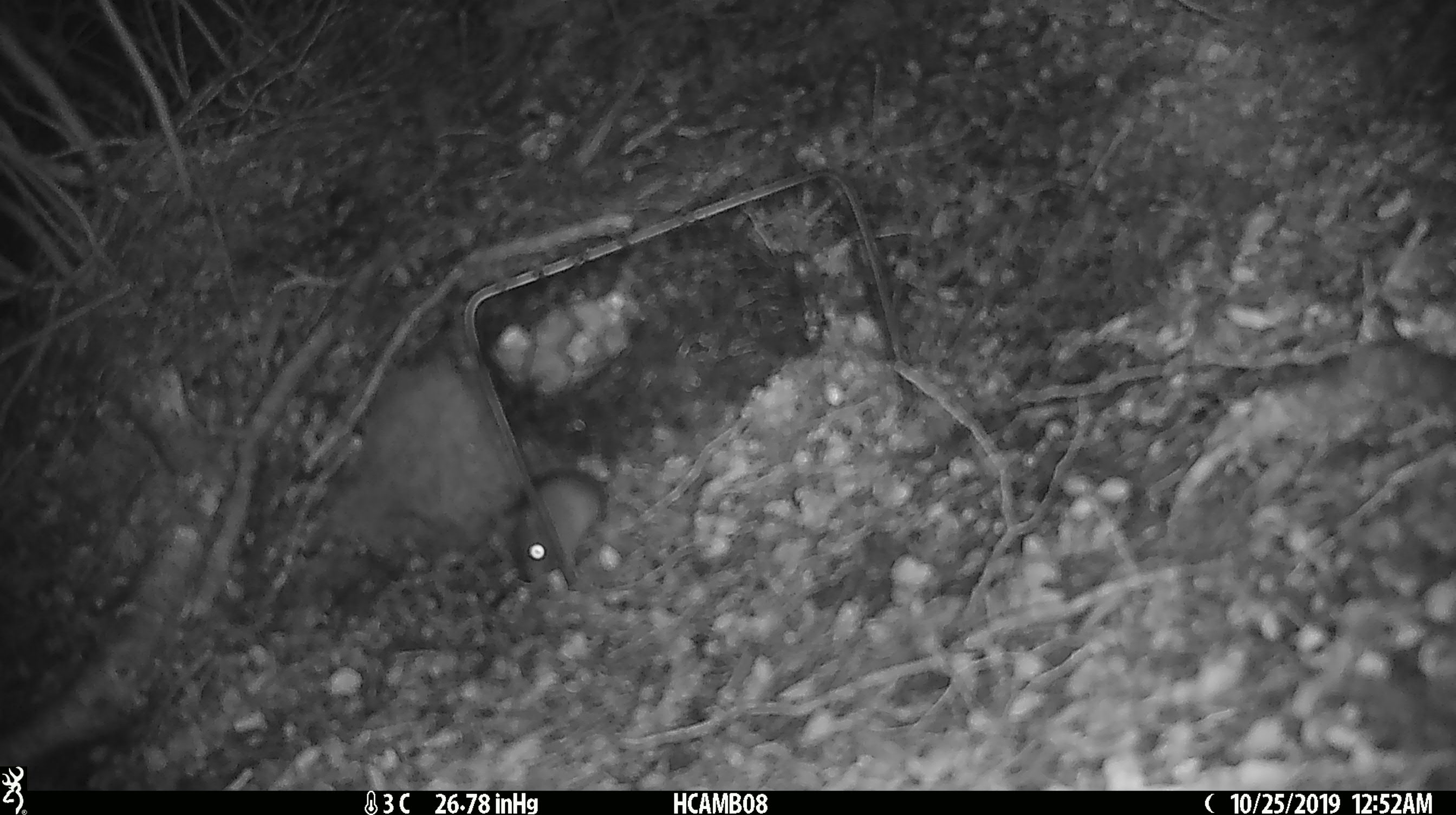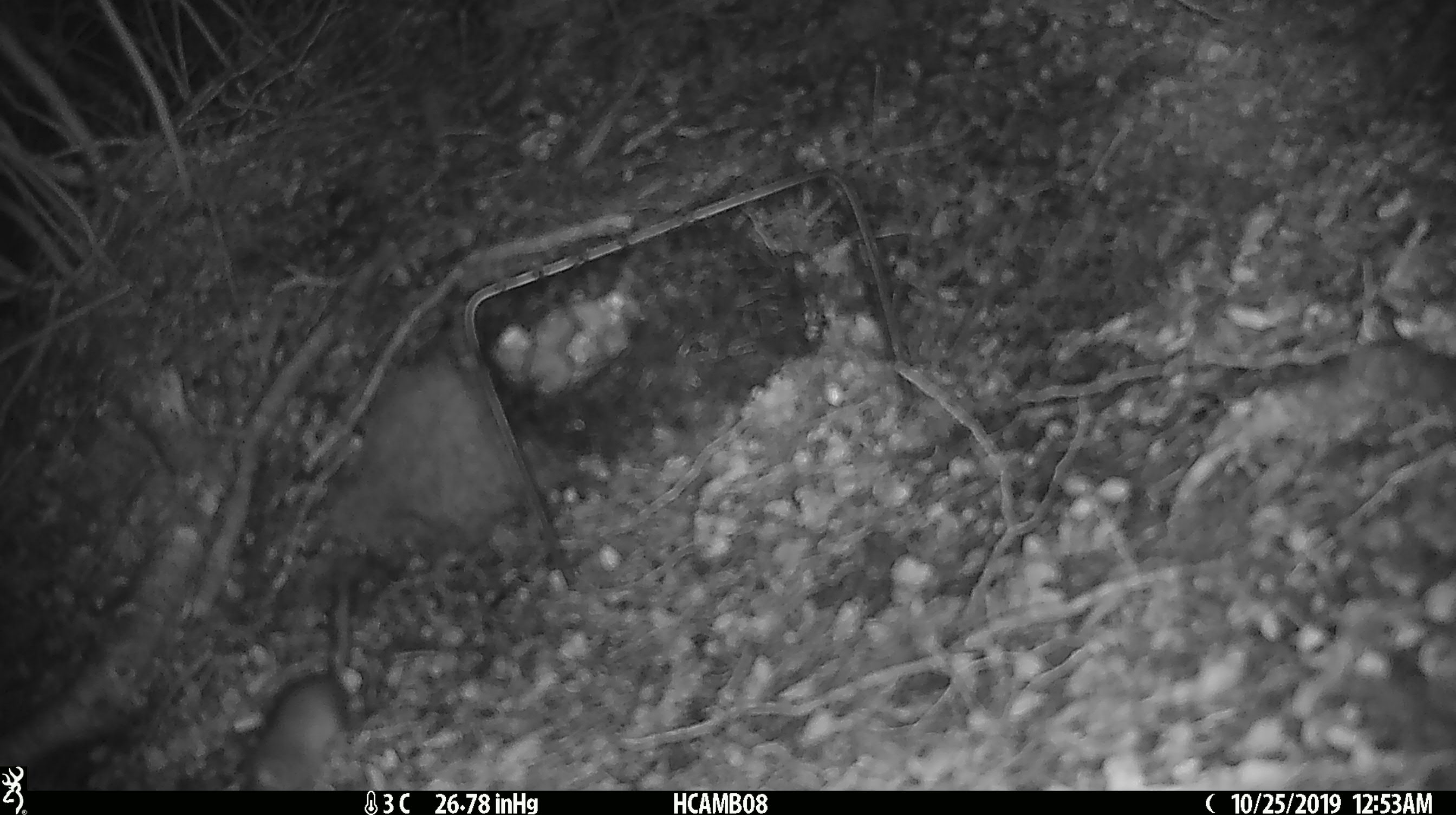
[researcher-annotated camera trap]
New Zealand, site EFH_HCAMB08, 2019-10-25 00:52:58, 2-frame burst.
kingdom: Animalia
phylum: Chordata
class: Mammalia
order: Rodentia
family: Muridae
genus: Mus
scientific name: Mus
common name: mouse